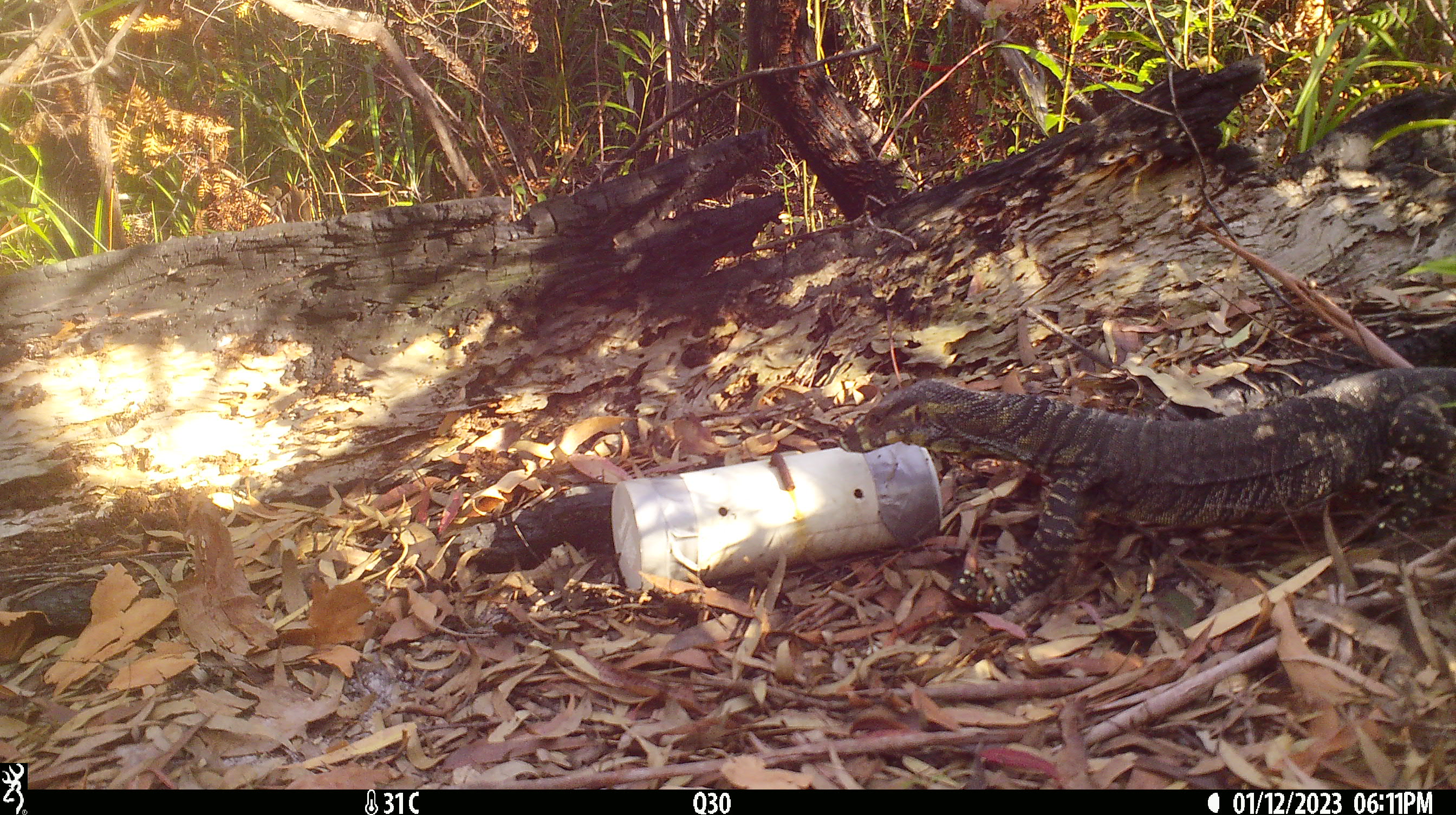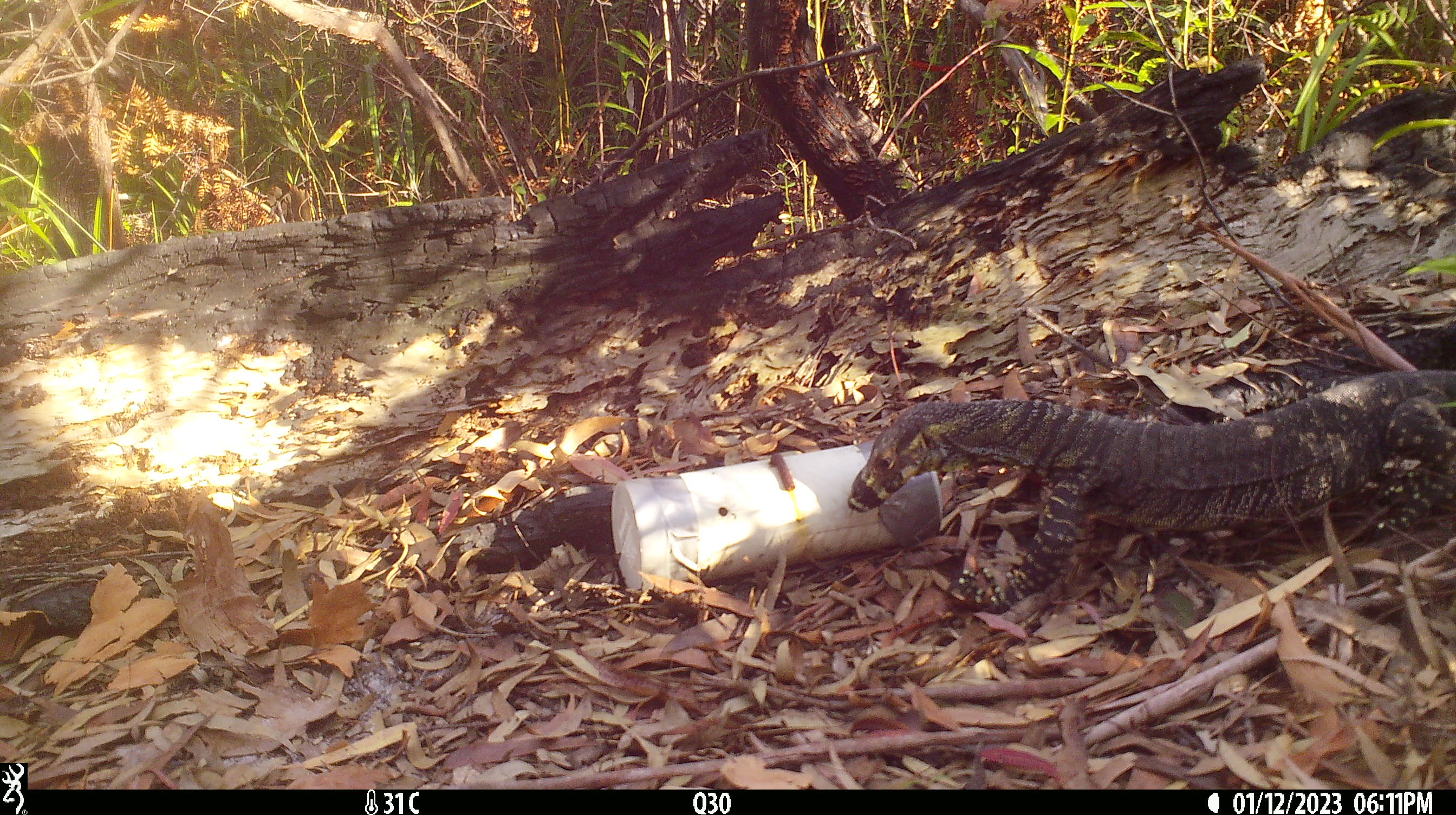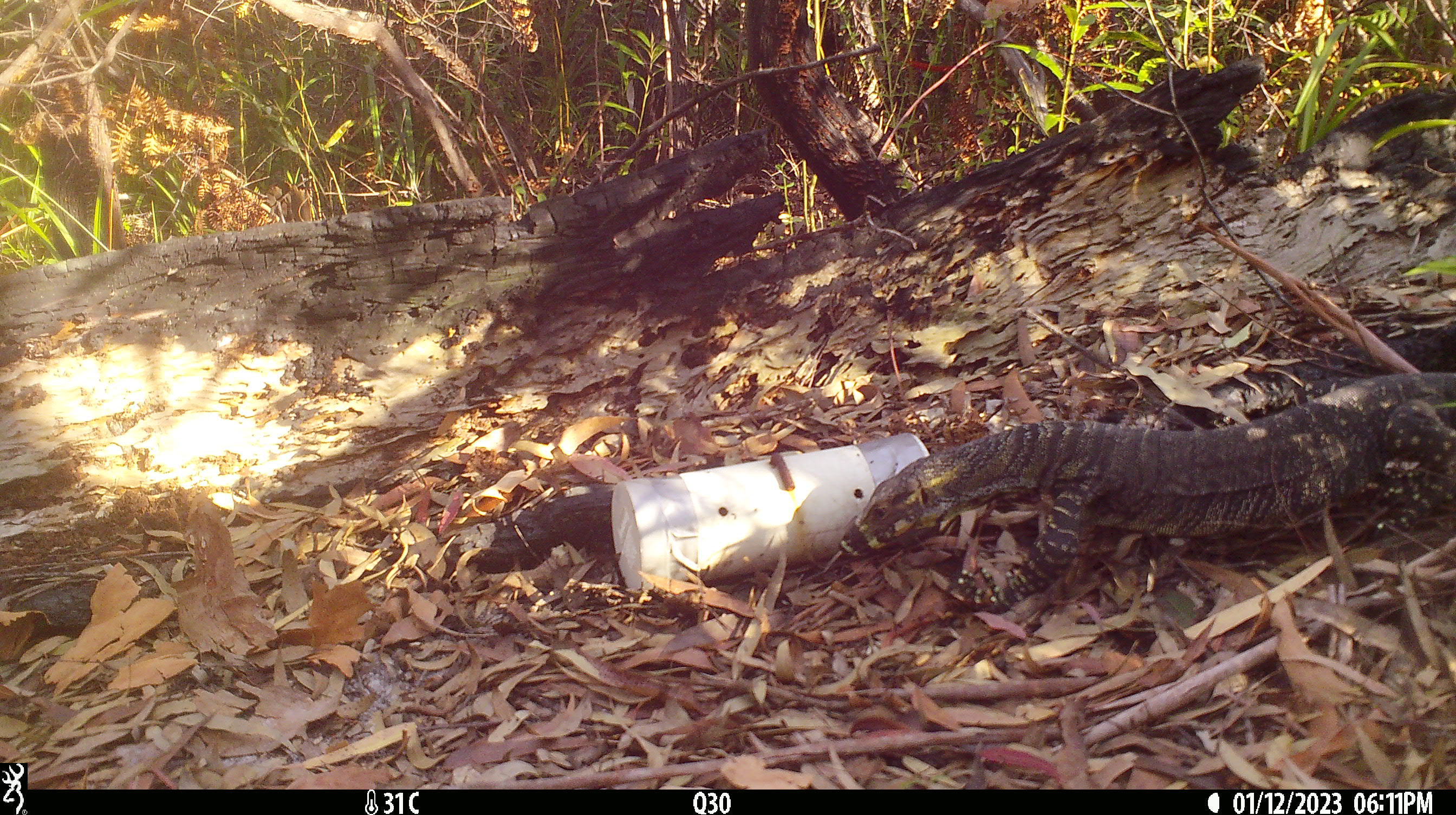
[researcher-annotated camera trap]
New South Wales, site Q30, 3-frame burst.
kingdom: Animalia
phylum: Chordata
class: Reptilia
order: Squamata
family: Varanidae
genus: Varanus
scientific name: Varanus varius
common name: lace monitor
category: goanna